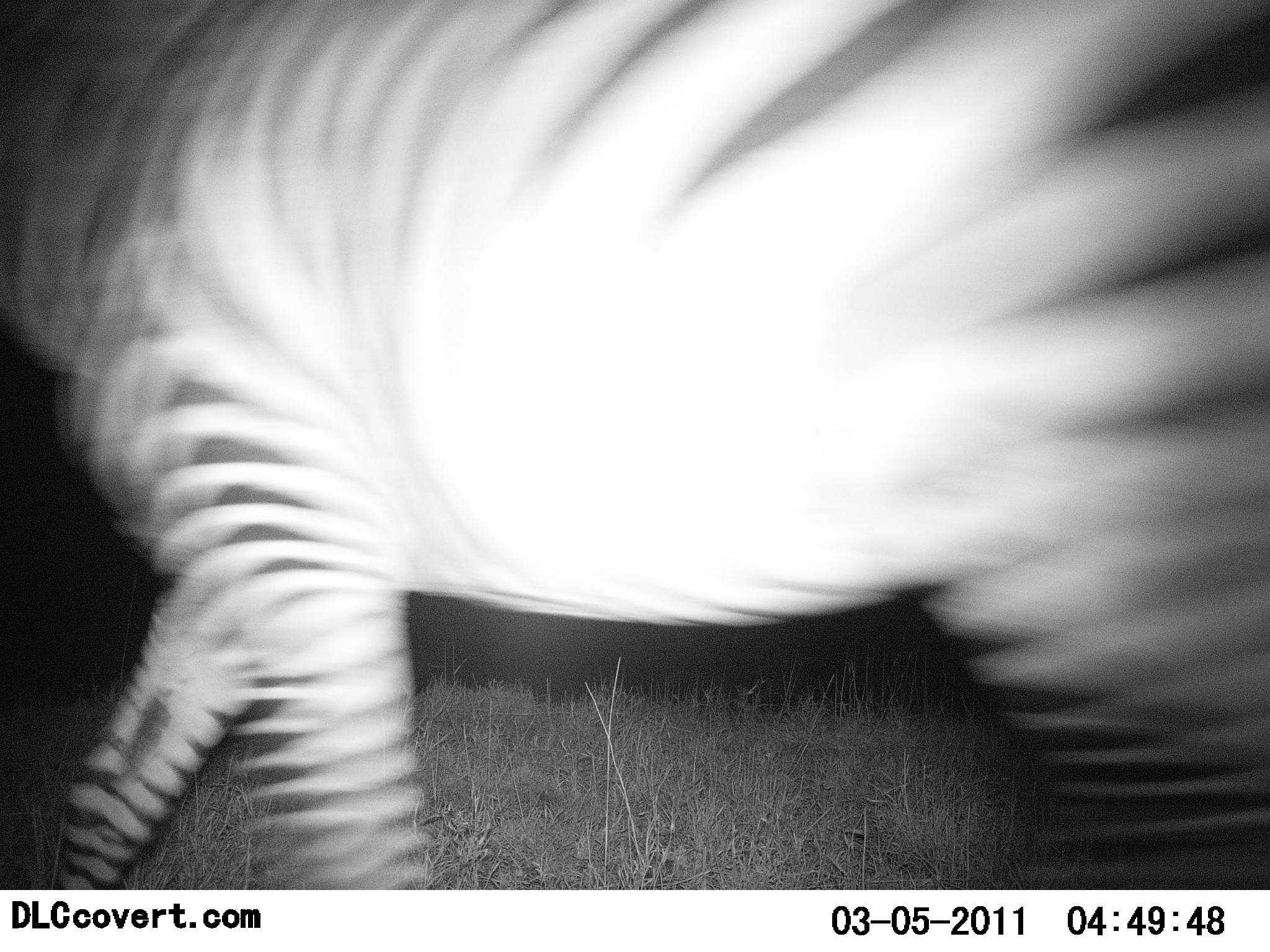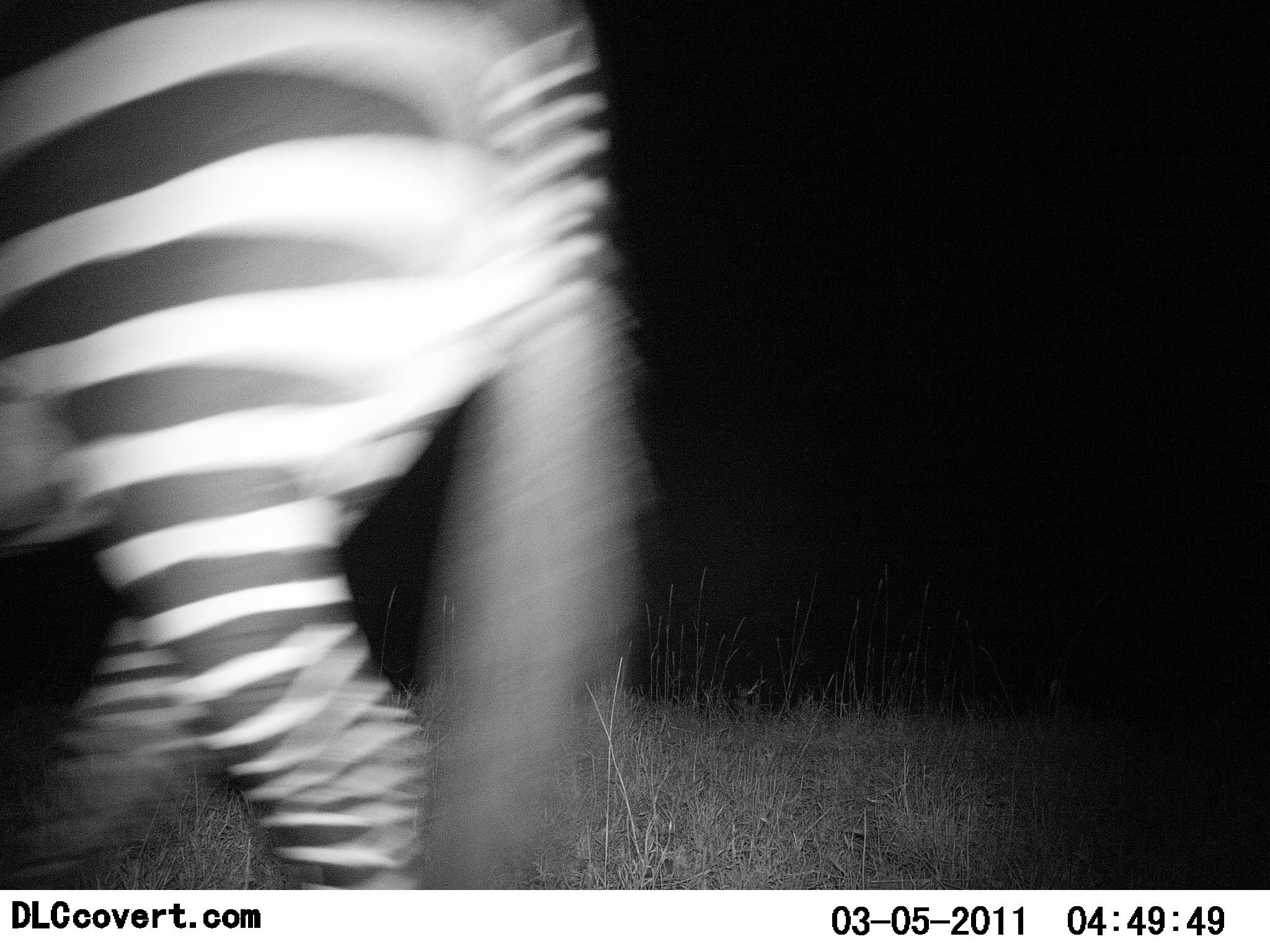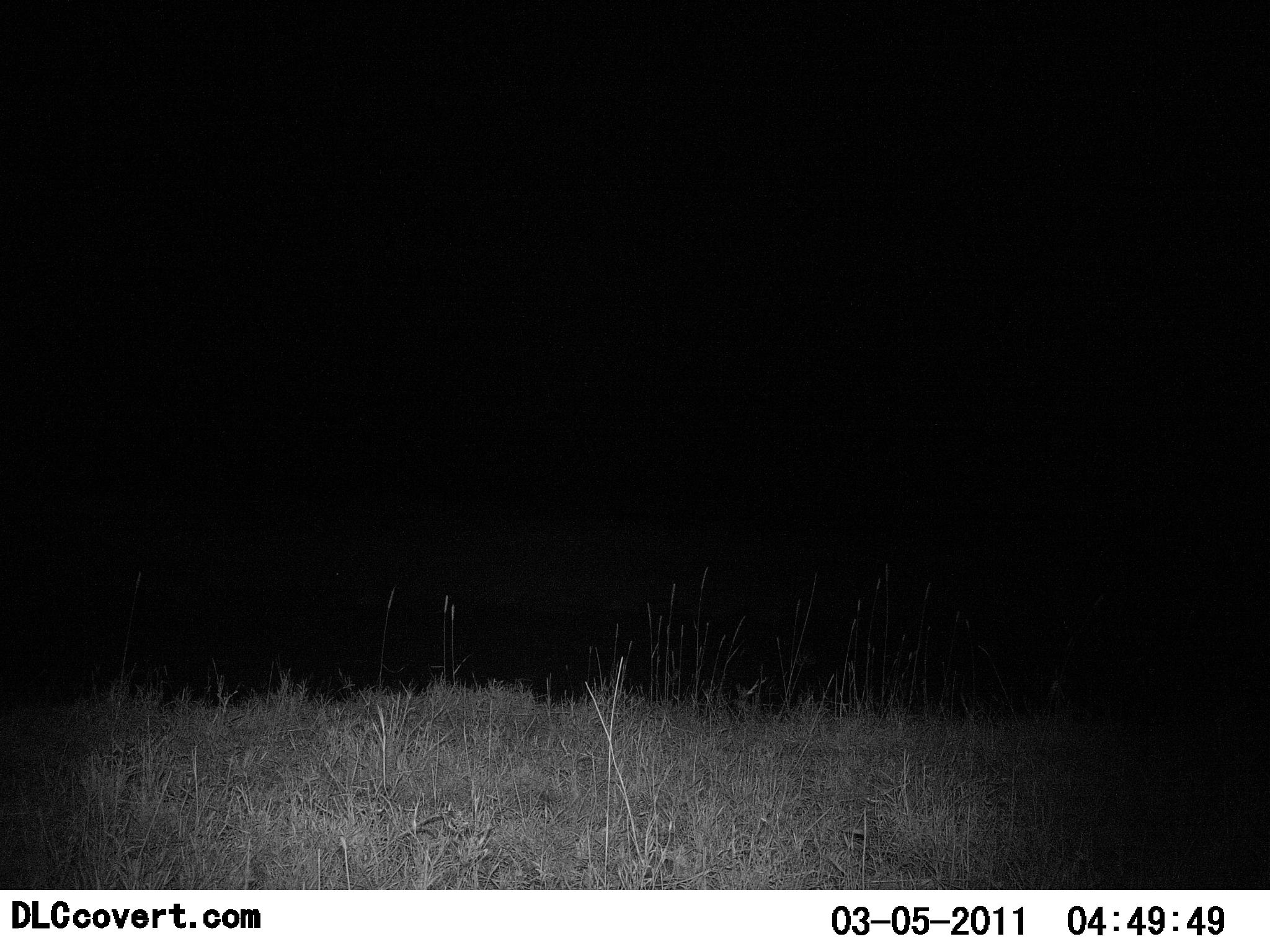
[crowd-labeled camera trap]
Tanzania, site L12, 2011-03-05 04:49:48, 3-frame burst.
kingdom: Animalia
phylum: Chordata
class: Mammalia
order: Perissodactyla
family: Equidae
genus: Equus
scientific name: Equus quagga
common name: plains zebra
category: zebra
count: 1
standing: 7%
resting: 0%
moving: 100%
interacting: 0%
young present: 0%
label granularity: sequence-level